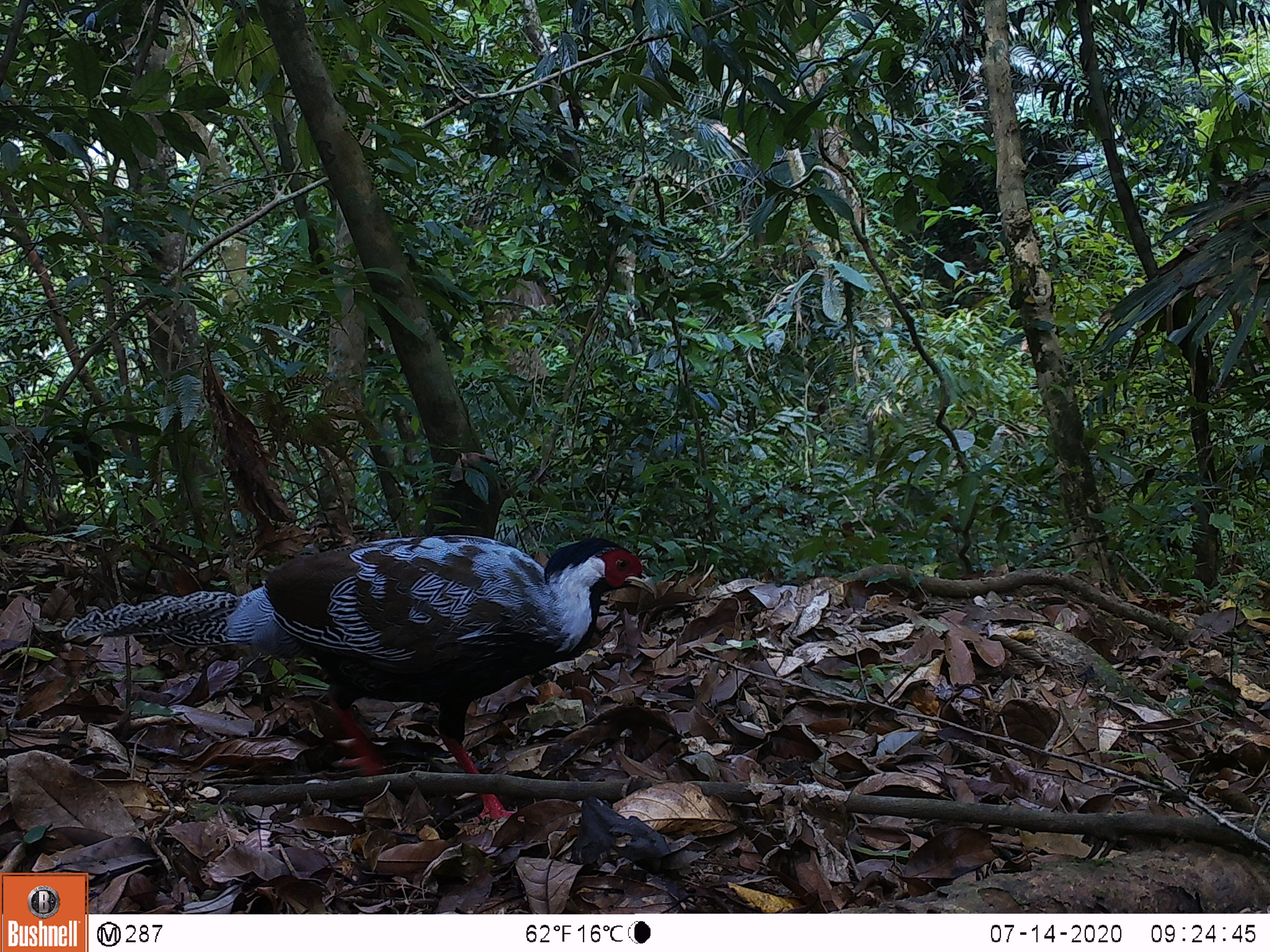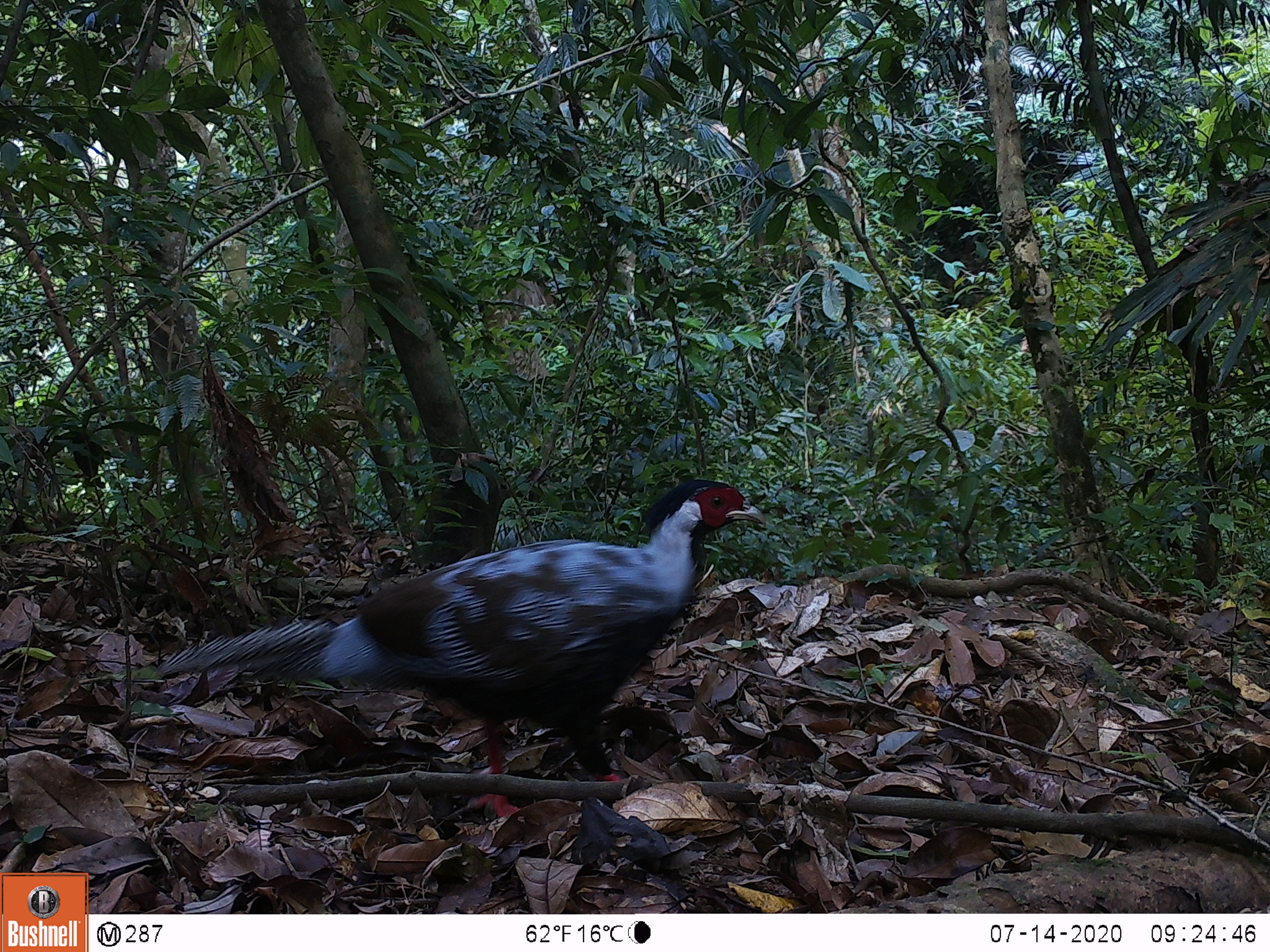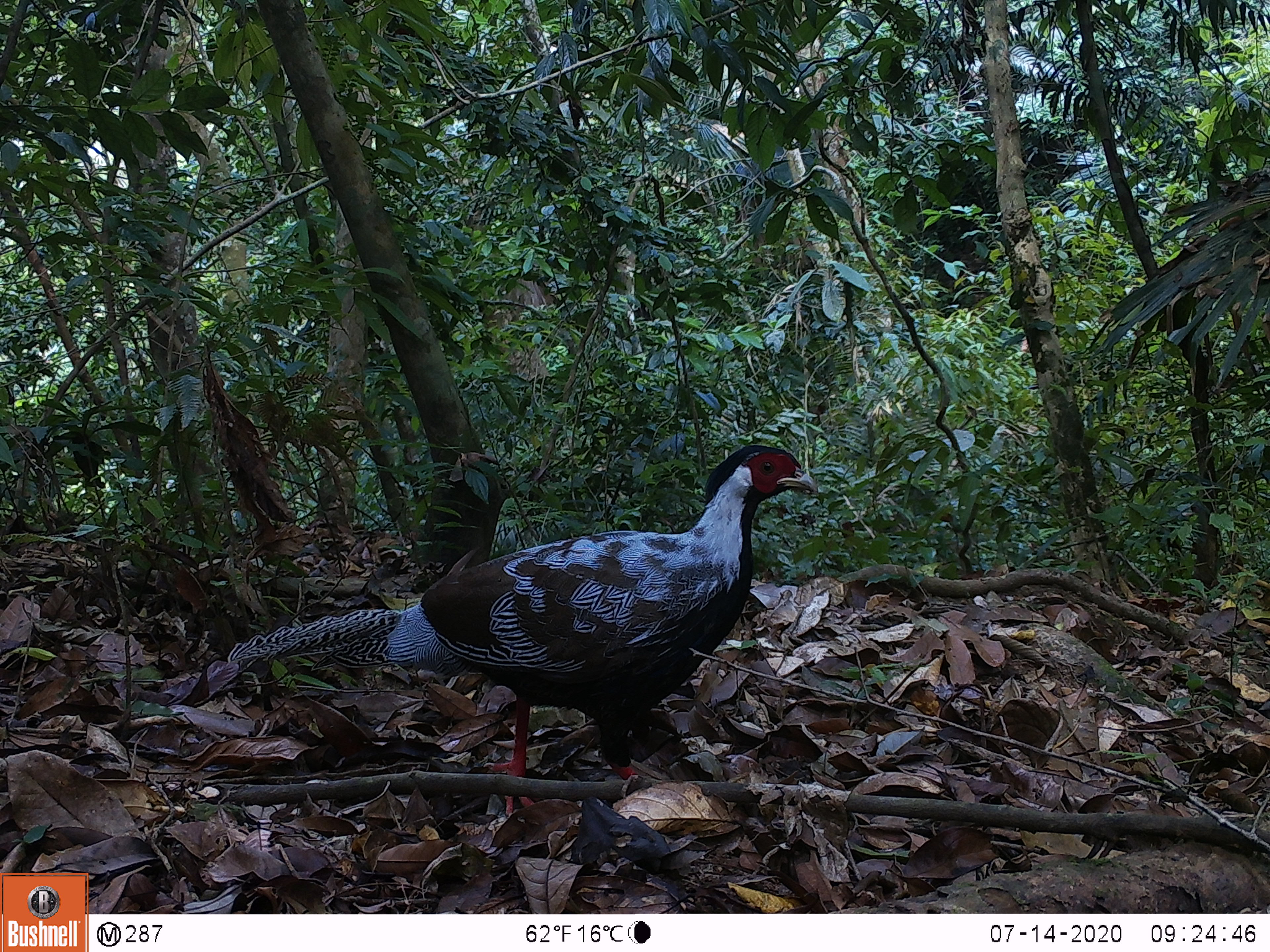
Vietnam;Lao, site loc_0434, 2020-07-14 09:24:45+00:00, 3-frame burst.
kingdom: Animalia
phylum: Chordata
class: Aves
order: Galliformes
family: Phasianidae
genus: Lophura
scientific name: Lophura nycthemera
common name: silver pheasant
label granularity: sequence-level